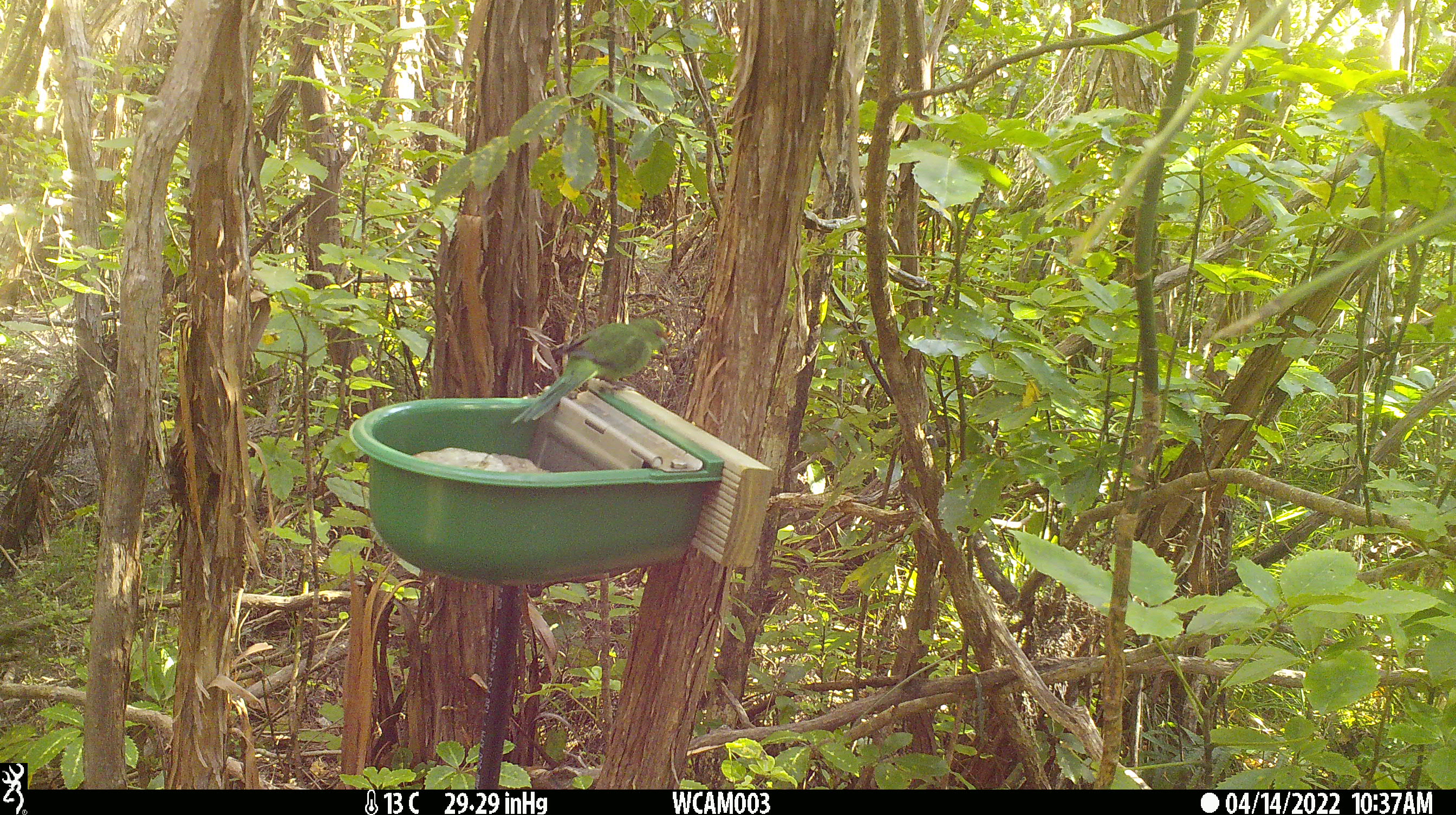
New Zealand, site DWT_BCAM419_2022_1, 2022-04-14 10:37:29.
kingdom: Animalia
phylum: Chordata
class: Aves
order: Psittaciformes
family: Psittaculidae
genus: Cyanoramphus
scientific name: Cyanoramphus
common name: parakeet